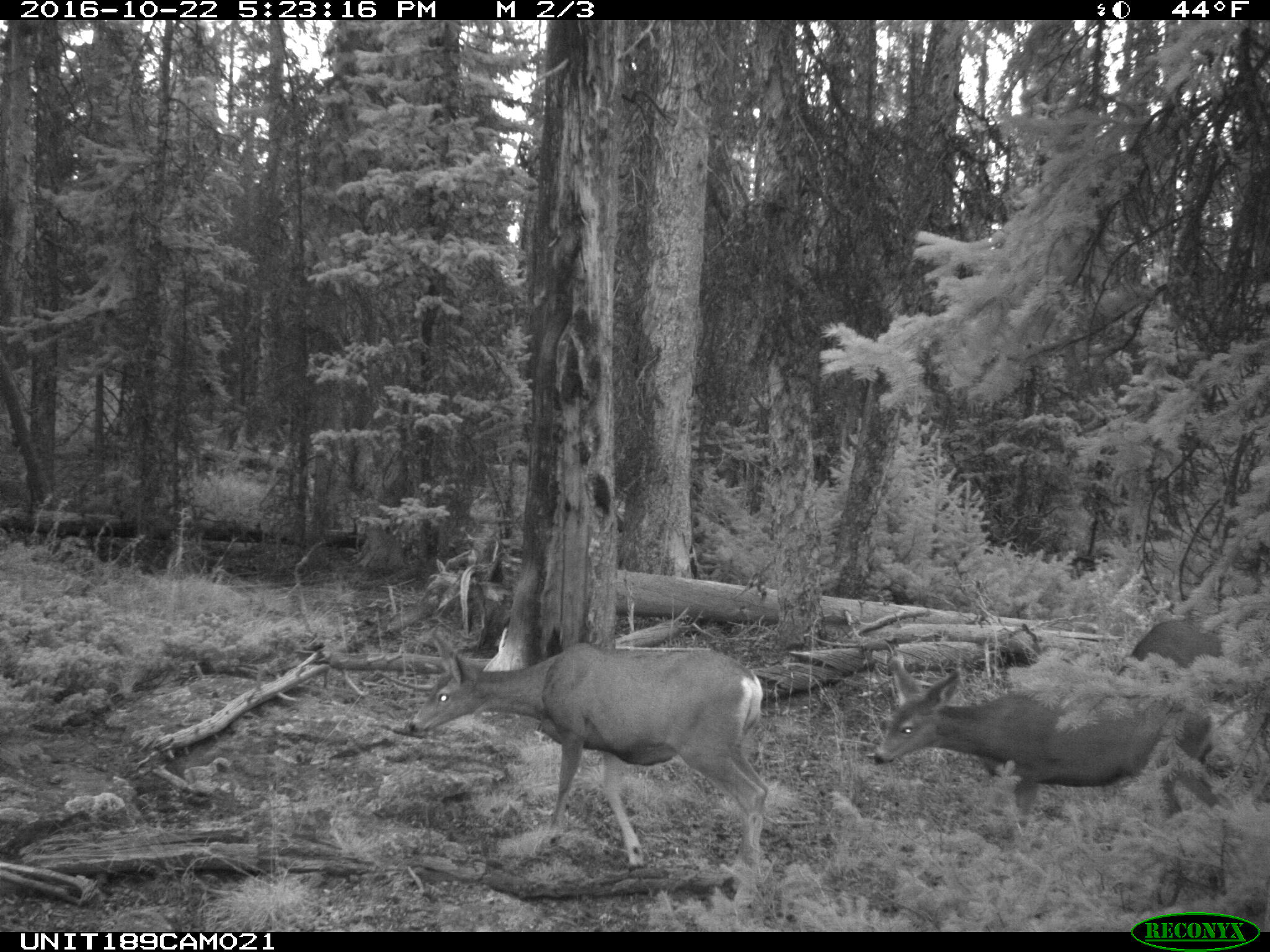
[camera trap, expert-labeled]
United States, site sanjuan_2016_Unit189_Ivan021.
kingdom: Animalia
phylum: Chordata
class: Mammalia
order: Artiodactyla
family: Cervidae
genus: Odocoileus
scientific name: Odocoileus hemionus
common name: mule deer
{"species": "Odocoileus hemionus (mule deer)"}